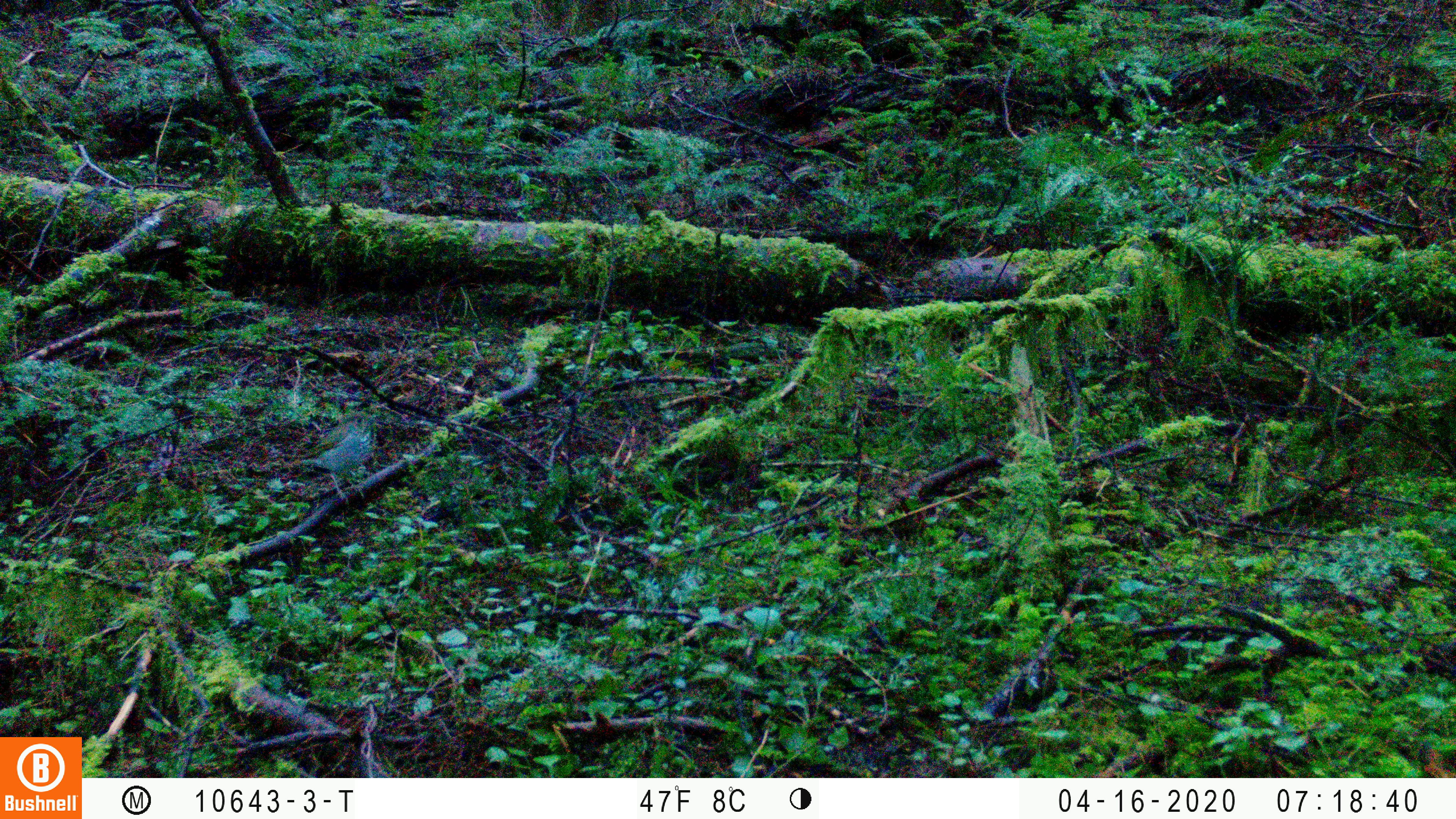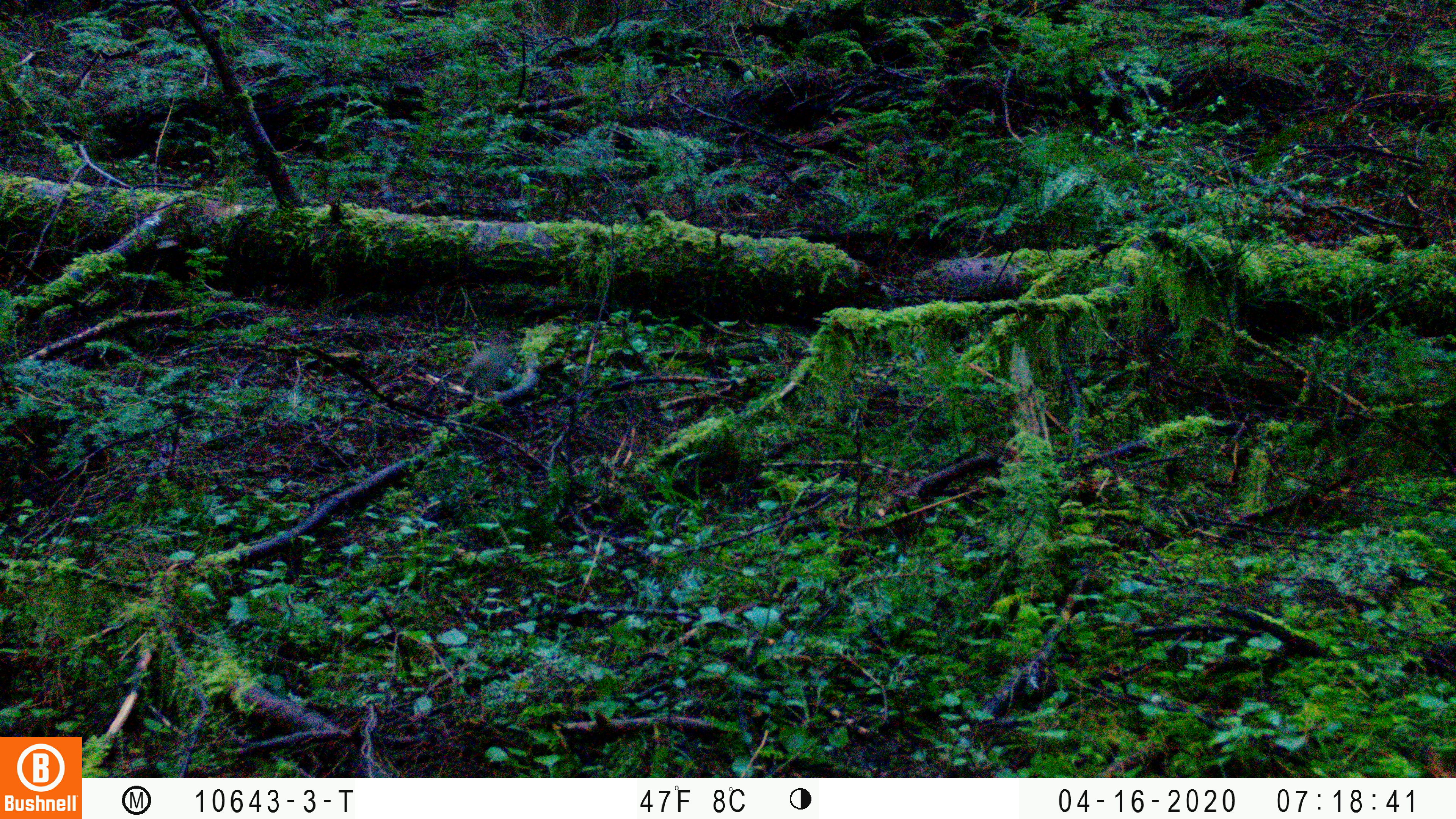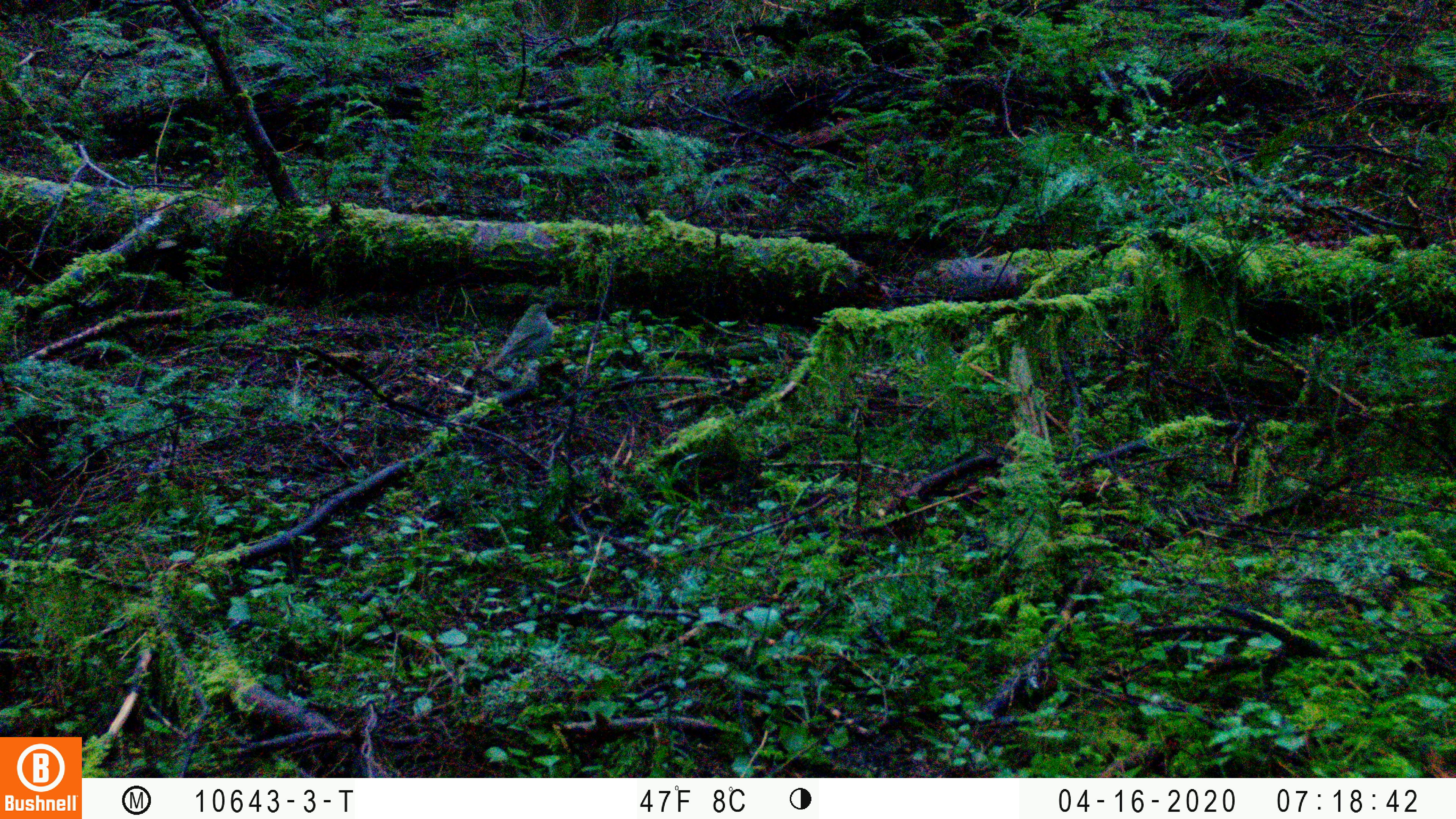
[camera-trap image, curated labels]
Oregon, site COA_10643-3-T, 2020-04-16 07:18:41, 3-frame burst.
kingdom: Animalia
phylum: Chordata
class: Aves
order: Passeriformes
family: Turdidae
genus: Catharus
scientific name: Catharus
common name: brown thrushes and nightingale-thrushes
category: catharus species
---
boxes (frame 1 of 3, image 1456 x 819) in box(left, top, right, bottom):
catharus species: box(273, 401, 397, 525)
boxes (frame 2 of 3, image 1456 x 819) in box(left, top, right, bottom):
catharus species: box(442, 322, 536, 414)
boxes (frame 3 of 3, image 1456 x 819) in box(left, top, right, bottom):
catharus species: box(471, 292, 568, 396)